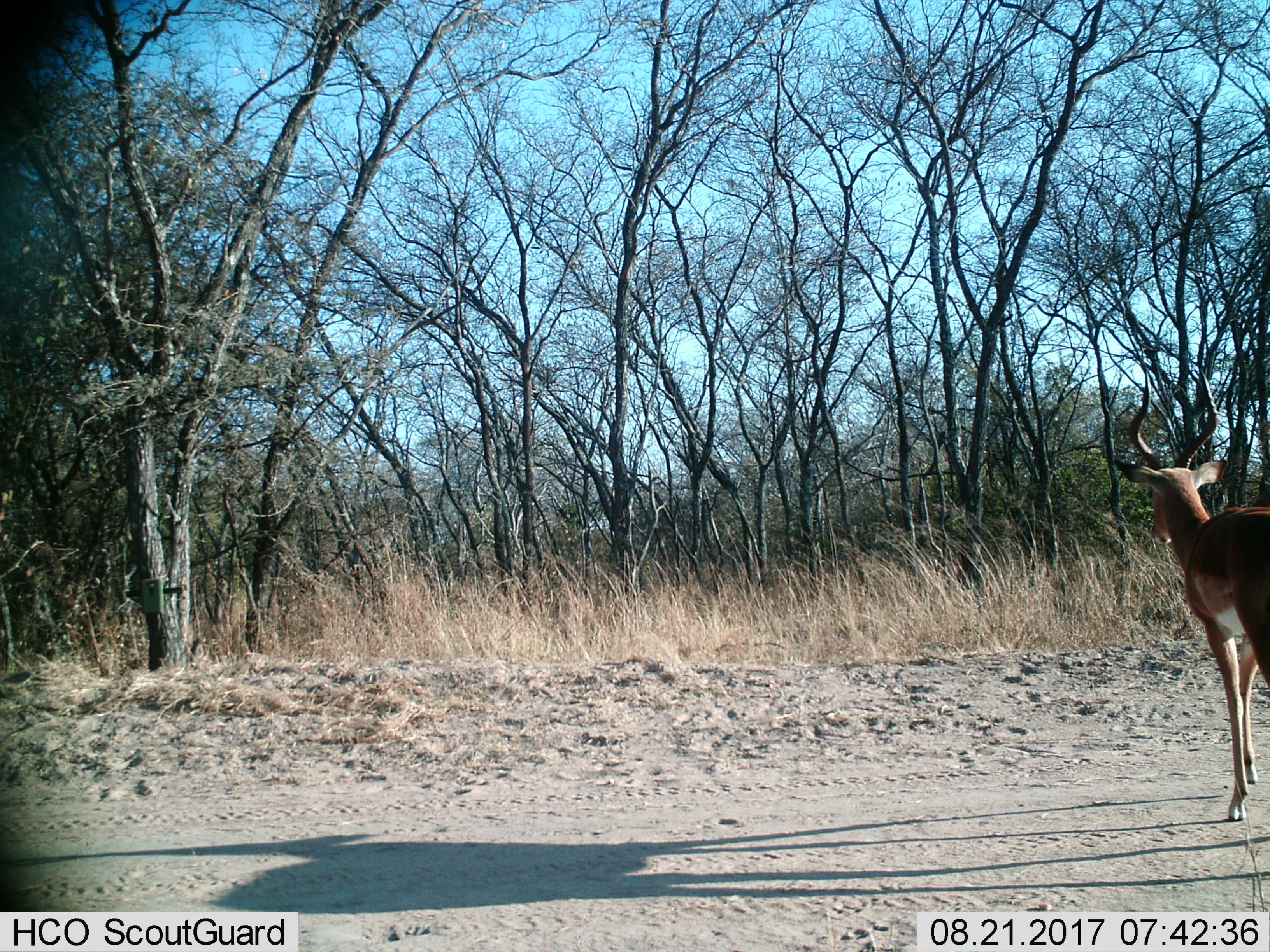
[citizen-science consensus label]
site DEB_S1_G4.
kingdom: Animalia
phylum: Chordata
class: Mammalia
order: Artiodactyla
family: Bovidae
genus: Aepyceros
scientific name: Aepyceros melampus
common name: impala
Impala (Aepyceros melampus), count 1. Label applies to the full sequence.